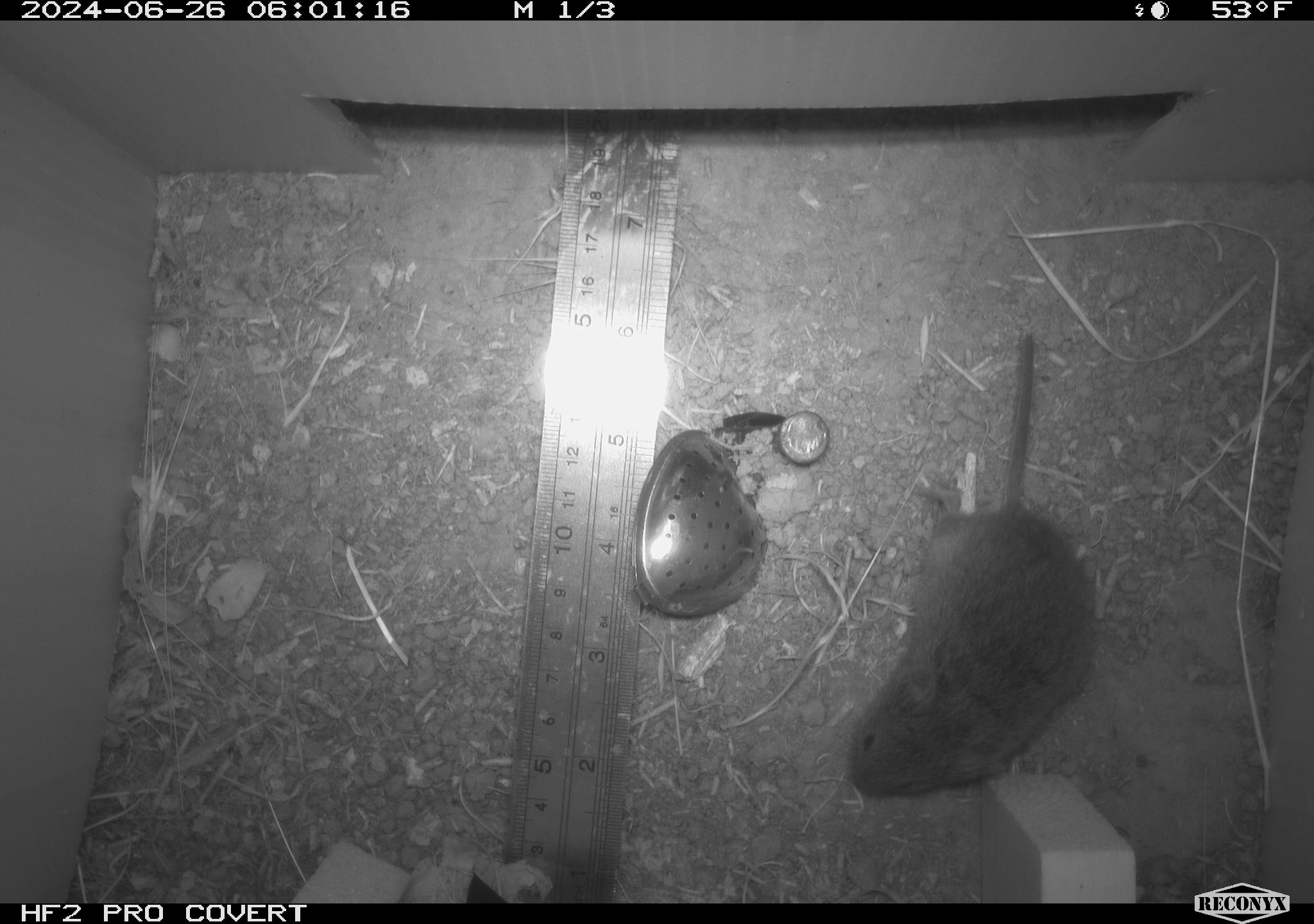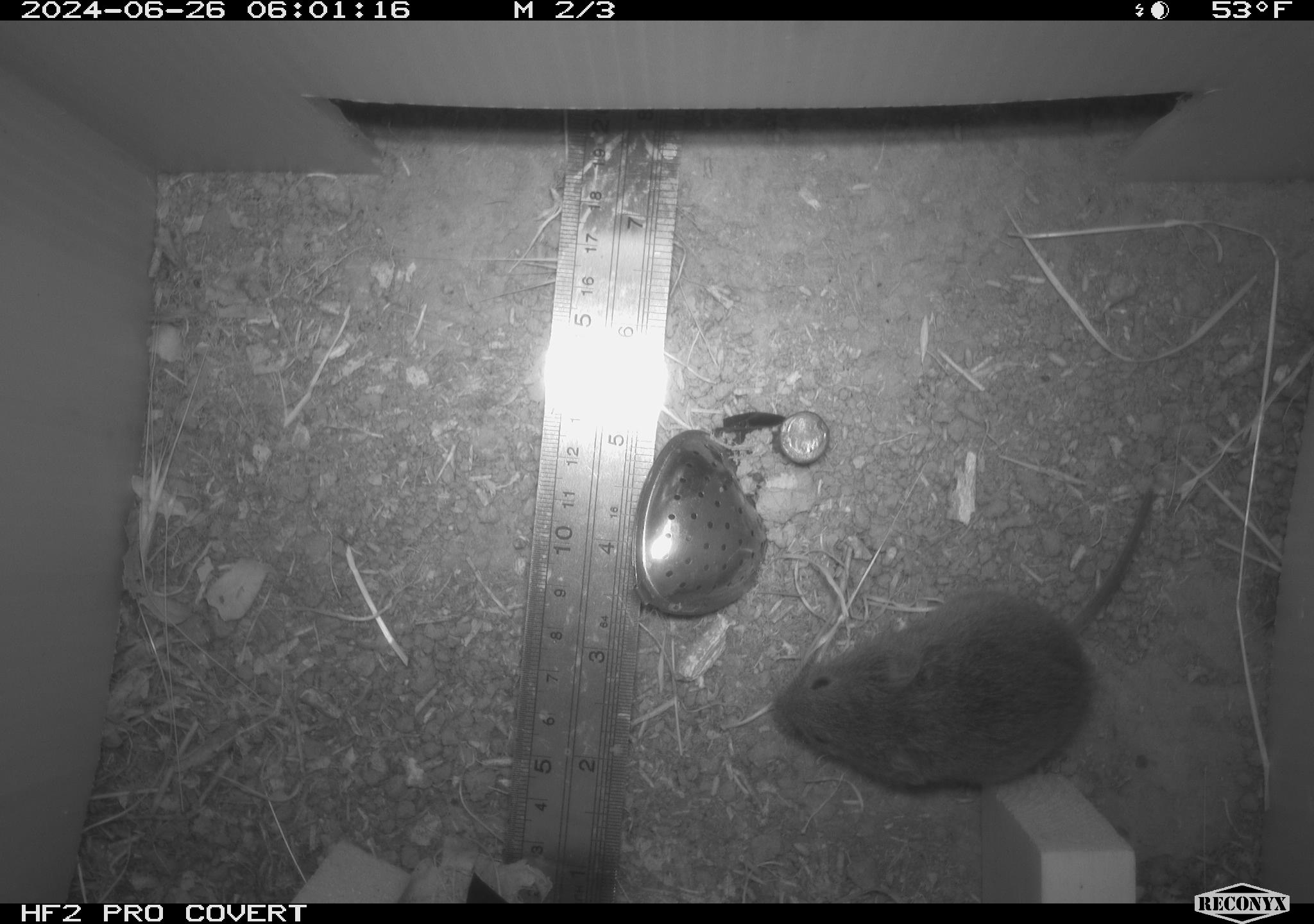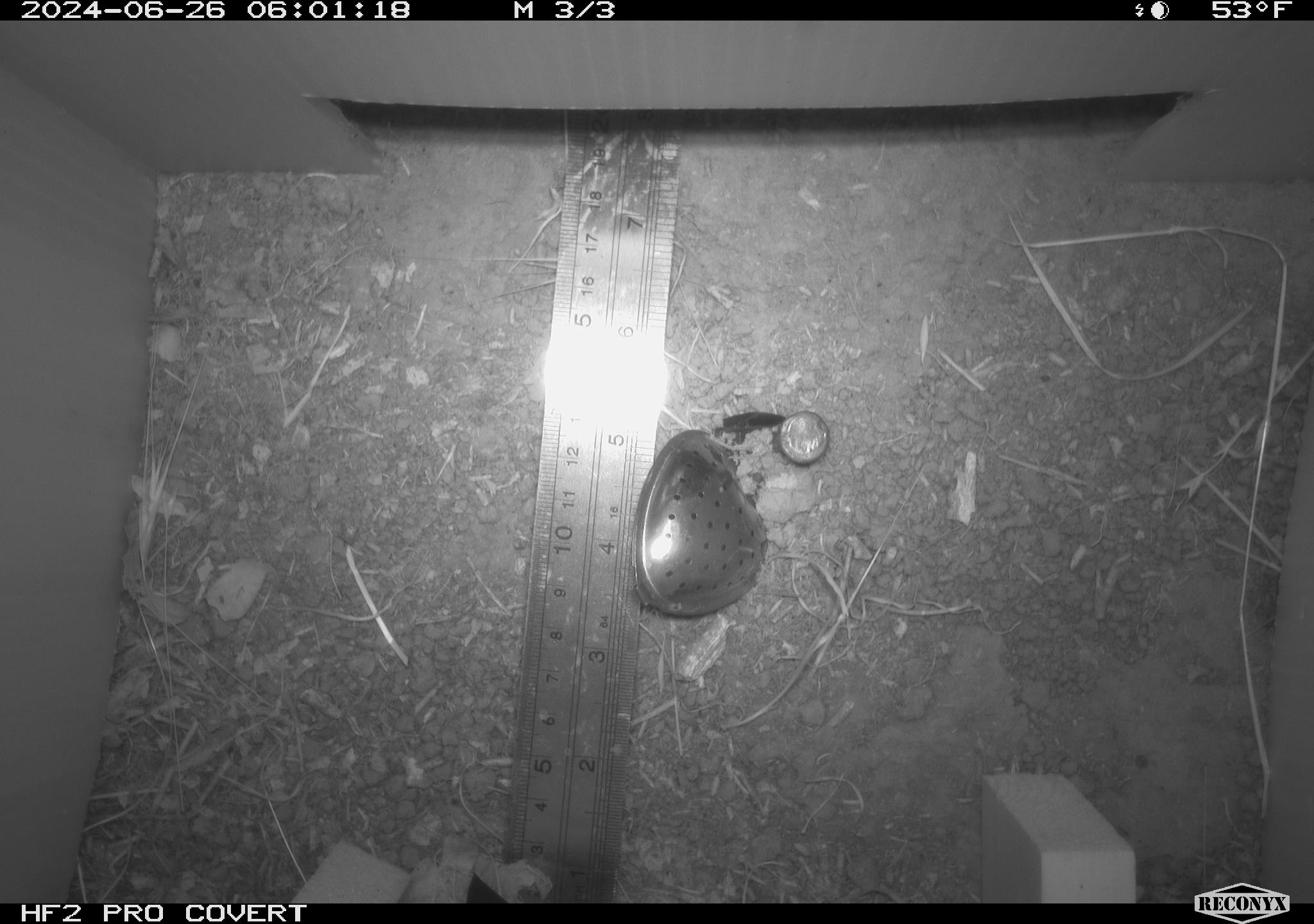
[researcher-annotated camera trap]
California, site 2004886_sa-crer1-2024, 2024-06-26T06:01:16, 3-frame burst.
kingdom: Animalia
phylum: Chordata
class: Mammalia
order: Rodentia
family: Cricetidae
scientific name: Arvicolinae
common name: voles, lemmings, and muskrats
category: arvicolinae subfamily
Arvicolinae subfamily (voles, lemmings, and muskrats) (Arvicolinae).